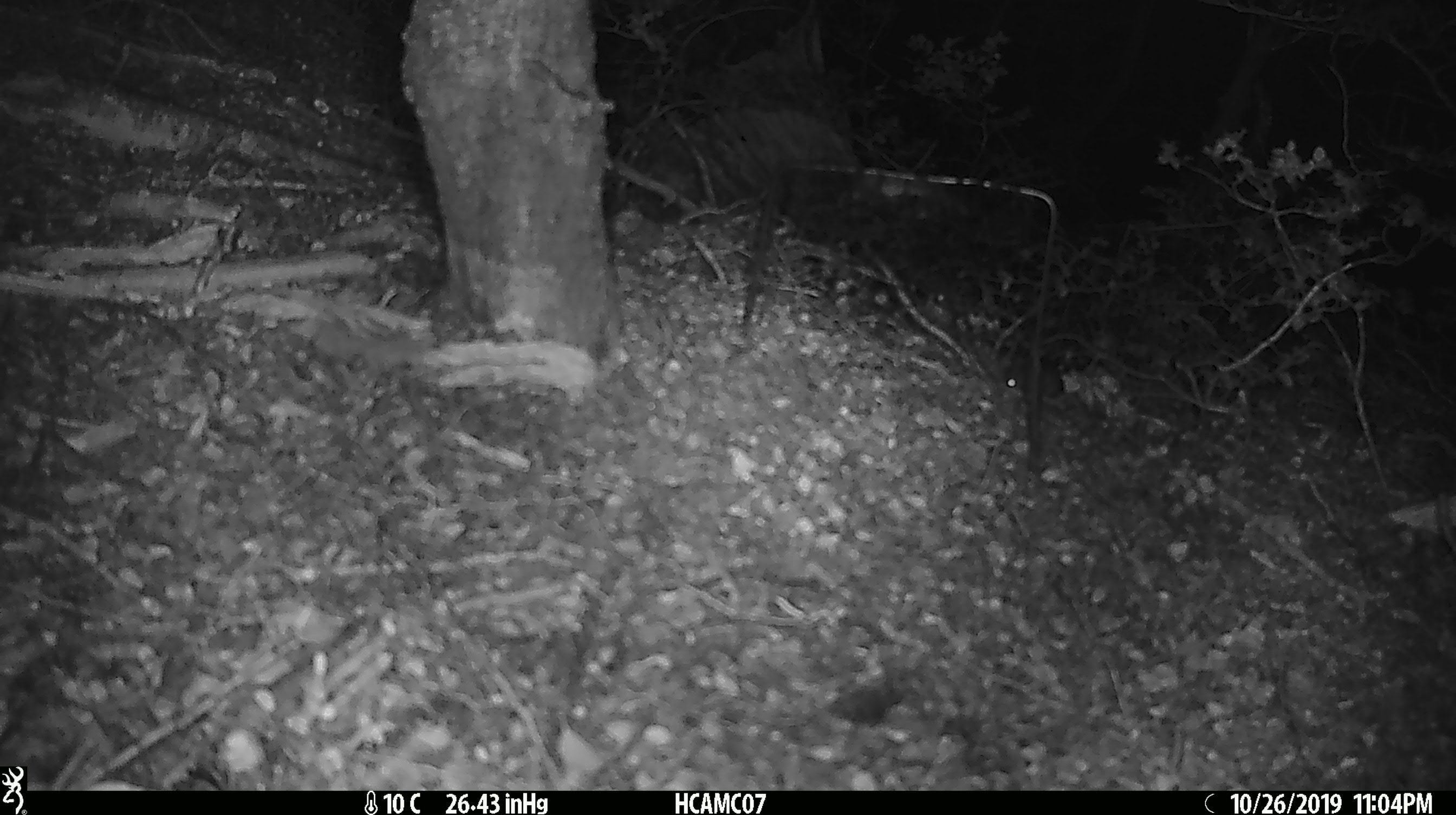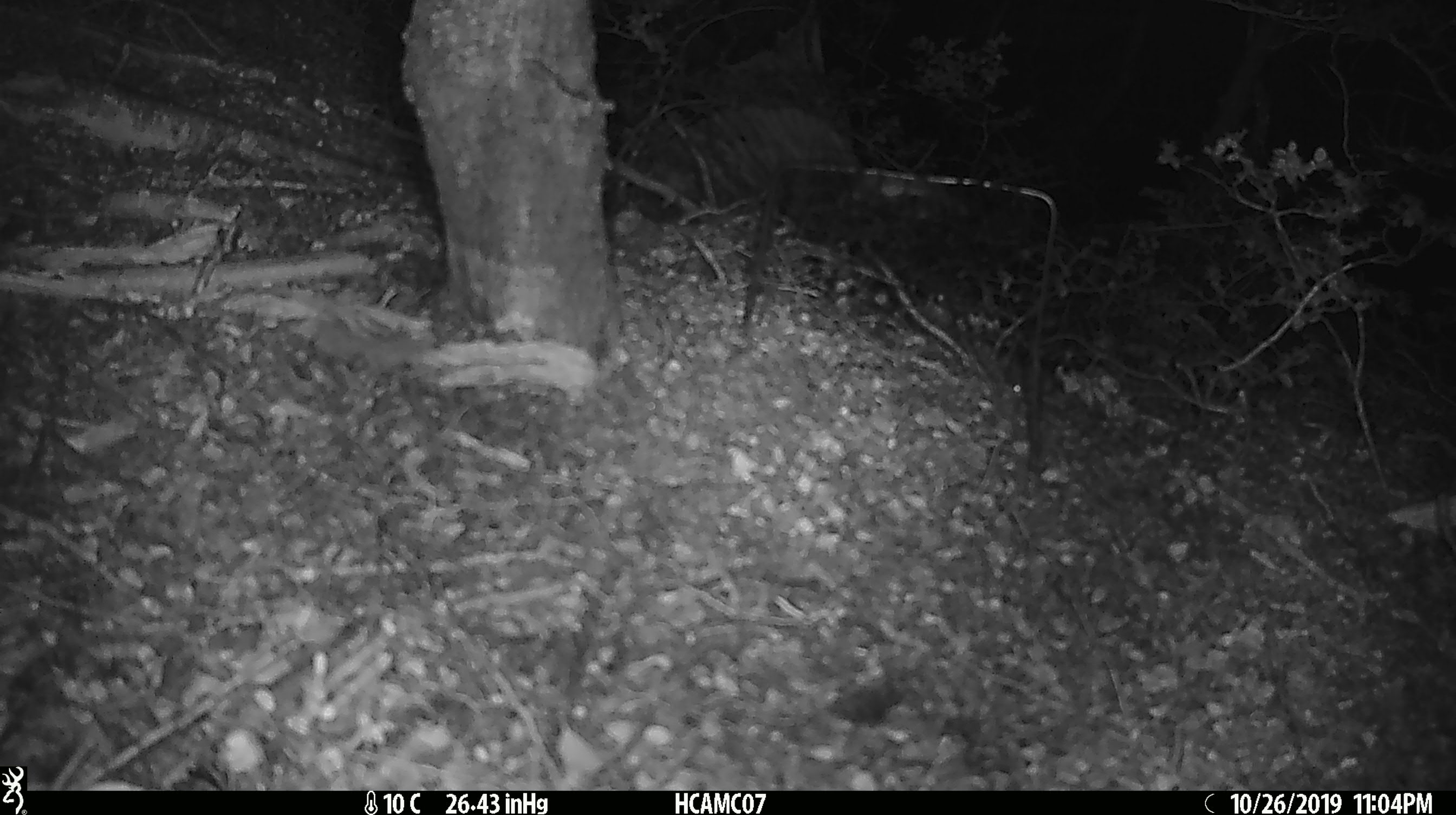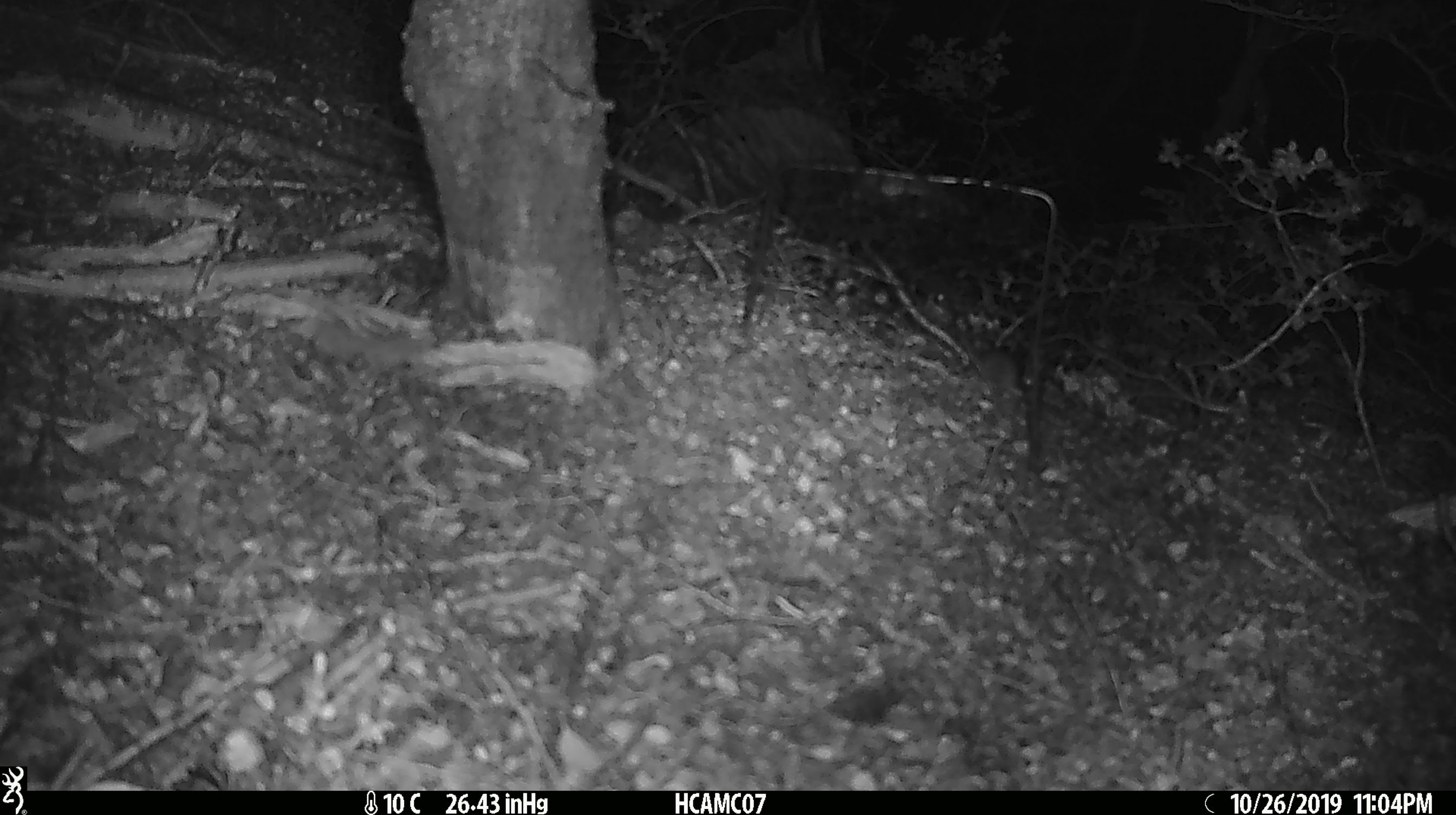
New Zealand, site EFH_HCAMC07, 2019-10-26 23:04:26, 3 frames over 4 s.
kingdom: Animalia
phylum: Chordata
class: Mammalia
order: Rodentia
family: Muridae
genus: Mus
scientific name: Mus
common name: mouse